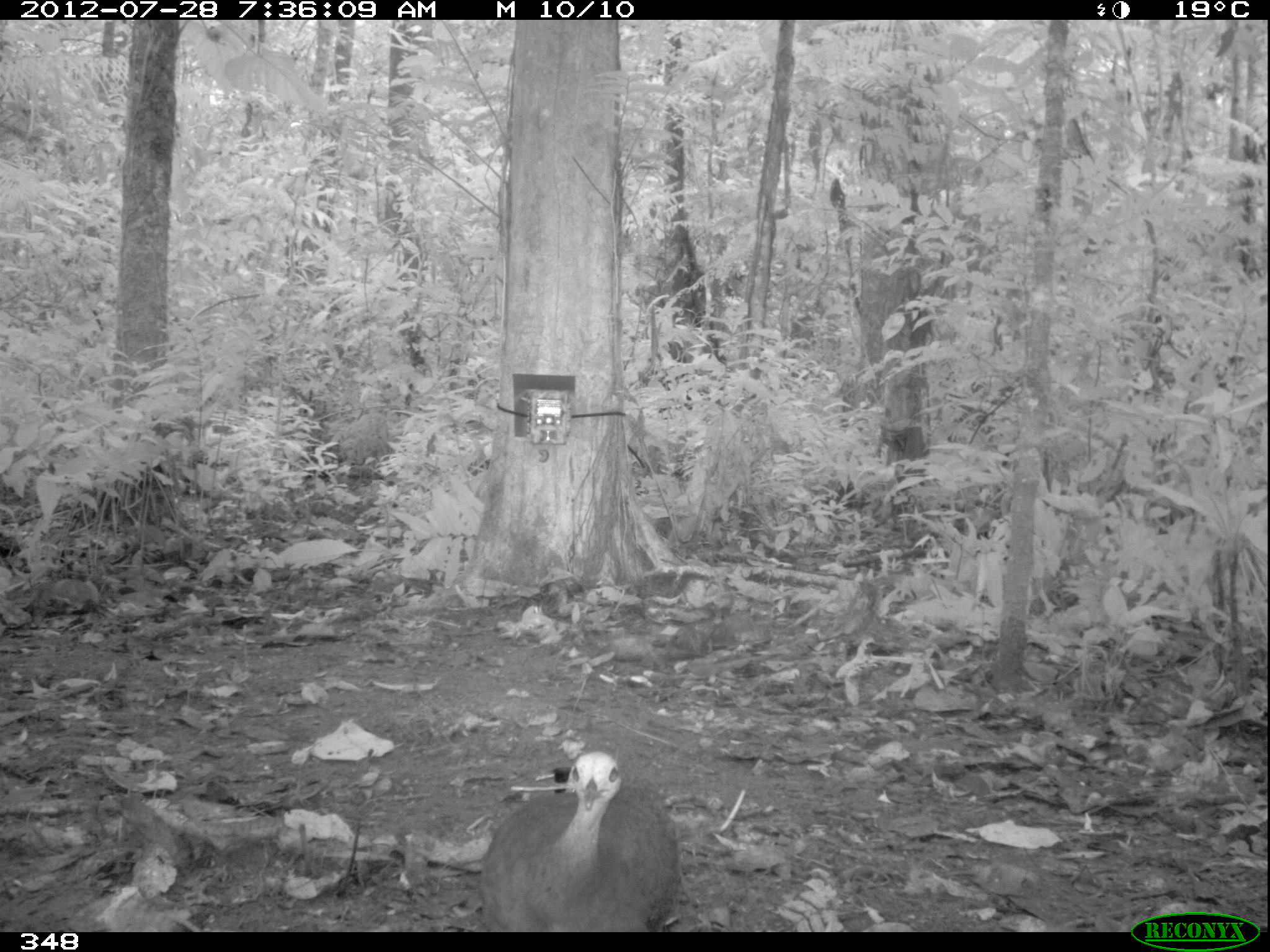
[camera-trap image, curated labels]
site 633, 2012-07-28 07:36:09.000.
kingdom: Animalia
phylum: Chordata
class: Aves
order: Galliformes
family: Phasianidae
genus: Alectoris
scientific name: Alectoris rufa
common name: red-legged partridge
Alectoris rufa (red-legged partridge).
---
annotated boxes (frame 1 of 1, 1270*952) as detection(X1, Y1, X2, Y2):
alectoris rufa: detection(474, 744, 689, 932)